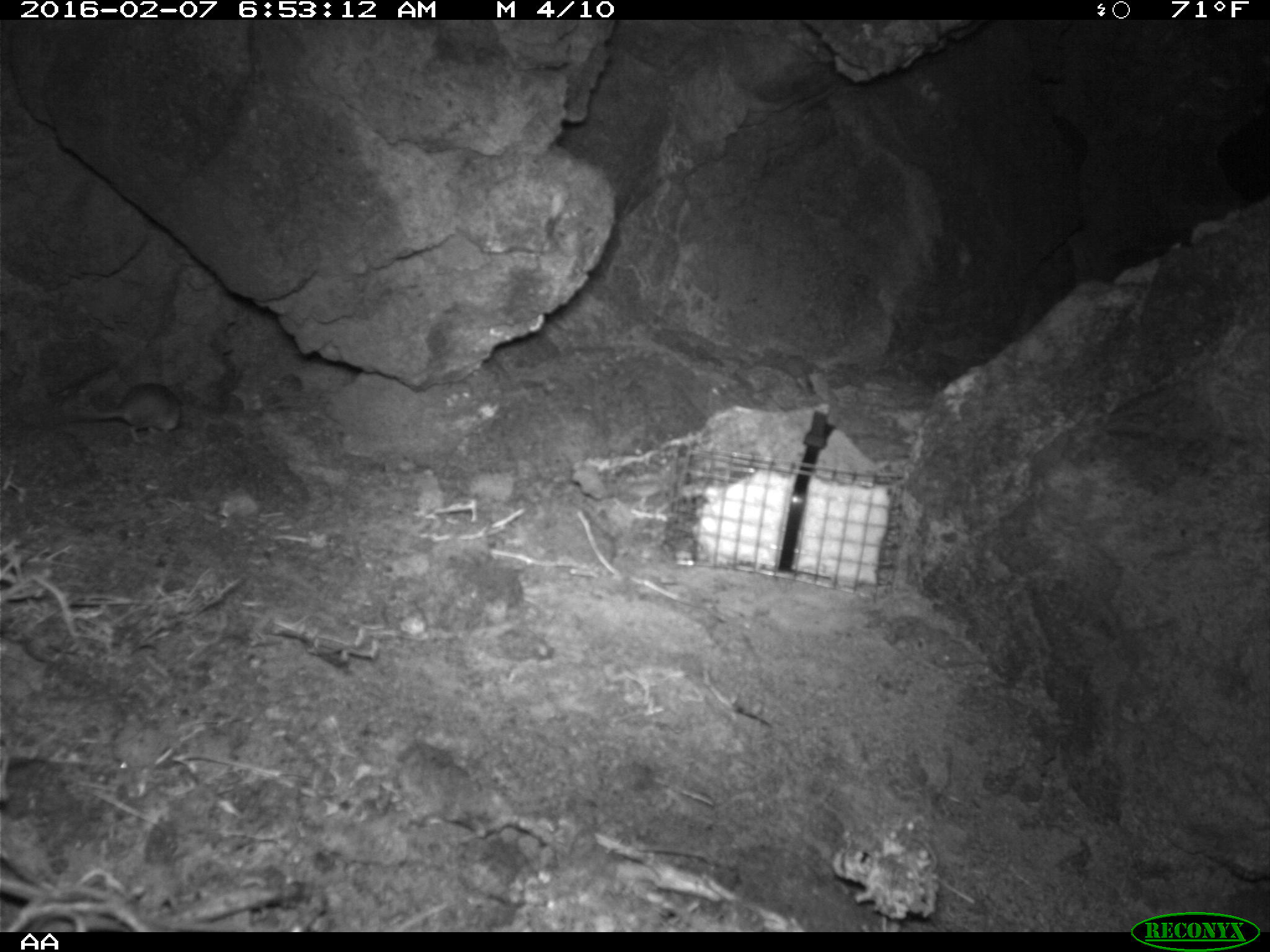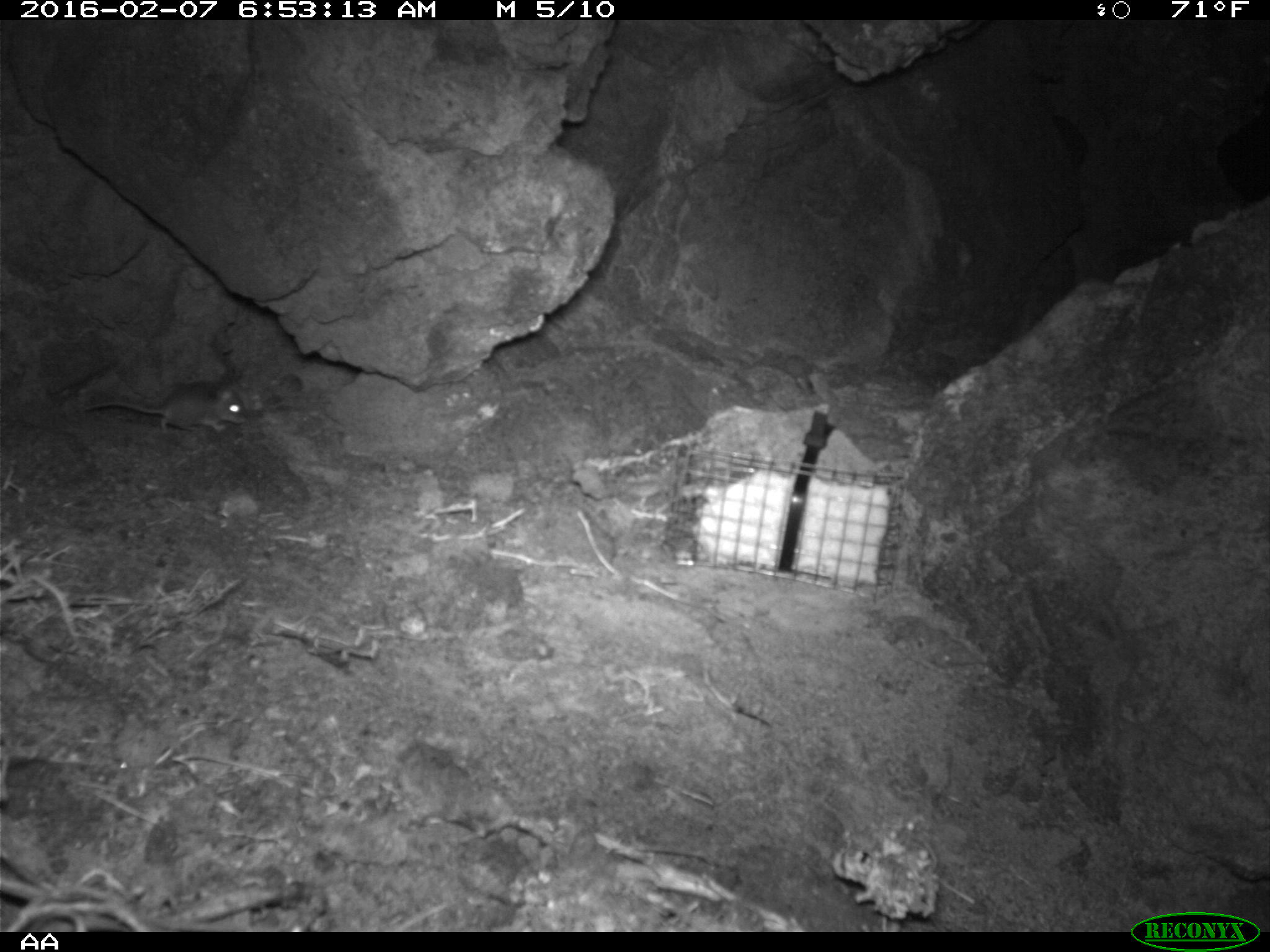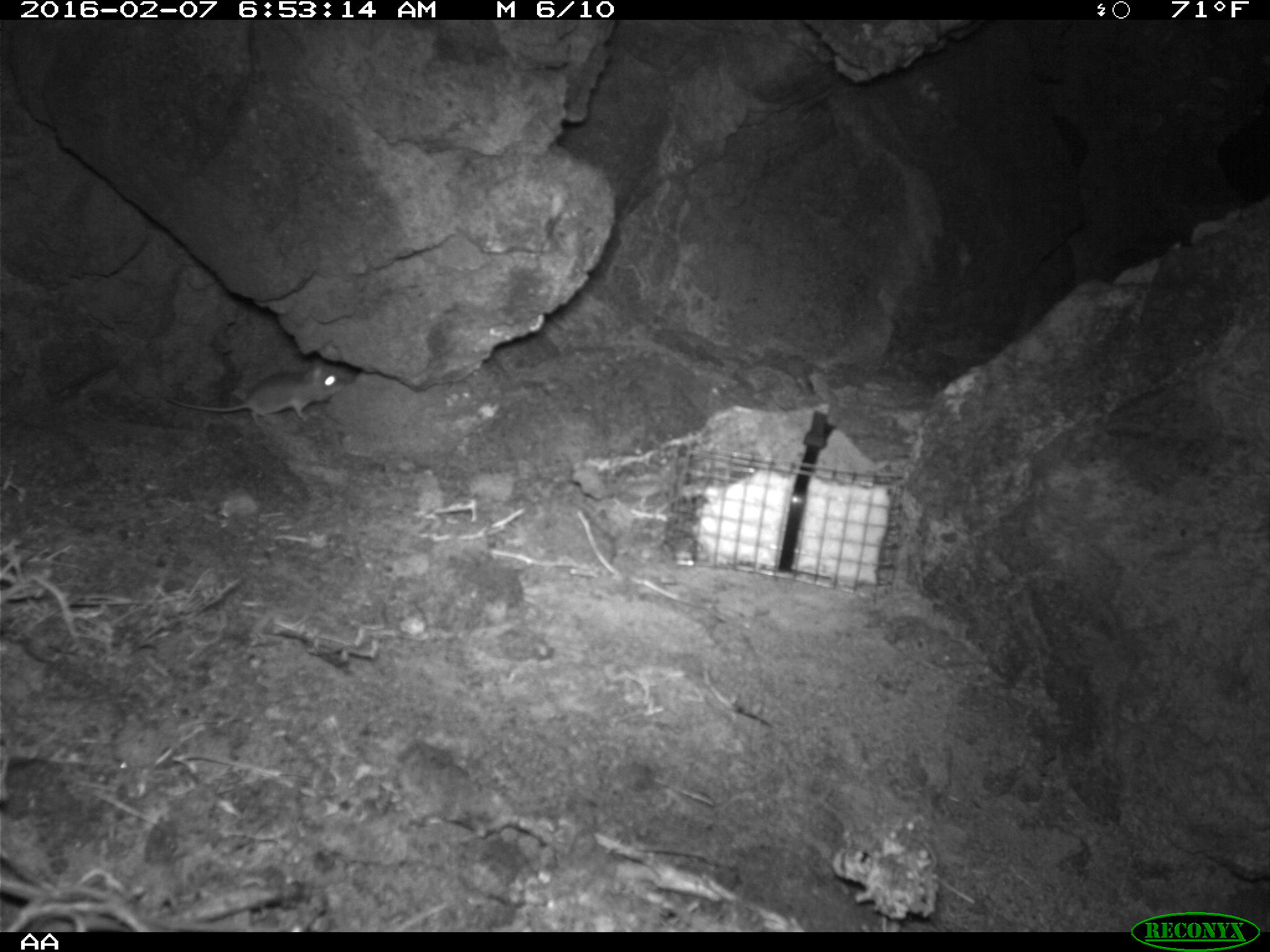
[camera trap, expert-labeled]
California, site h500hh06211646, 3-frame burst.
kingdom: Animalia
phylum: Chordata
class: Mammalia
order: Rodentia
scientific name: Rodentia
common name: rodent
Rodent (Rodentia).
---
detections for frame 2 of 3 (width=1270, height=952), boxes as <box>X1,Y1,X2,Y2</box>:
rodent: <box>85,380,248,432</box>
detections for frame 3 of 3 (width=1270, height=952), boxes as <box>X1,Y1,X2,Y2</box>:
rodent: <box>164,354,355,422</box>